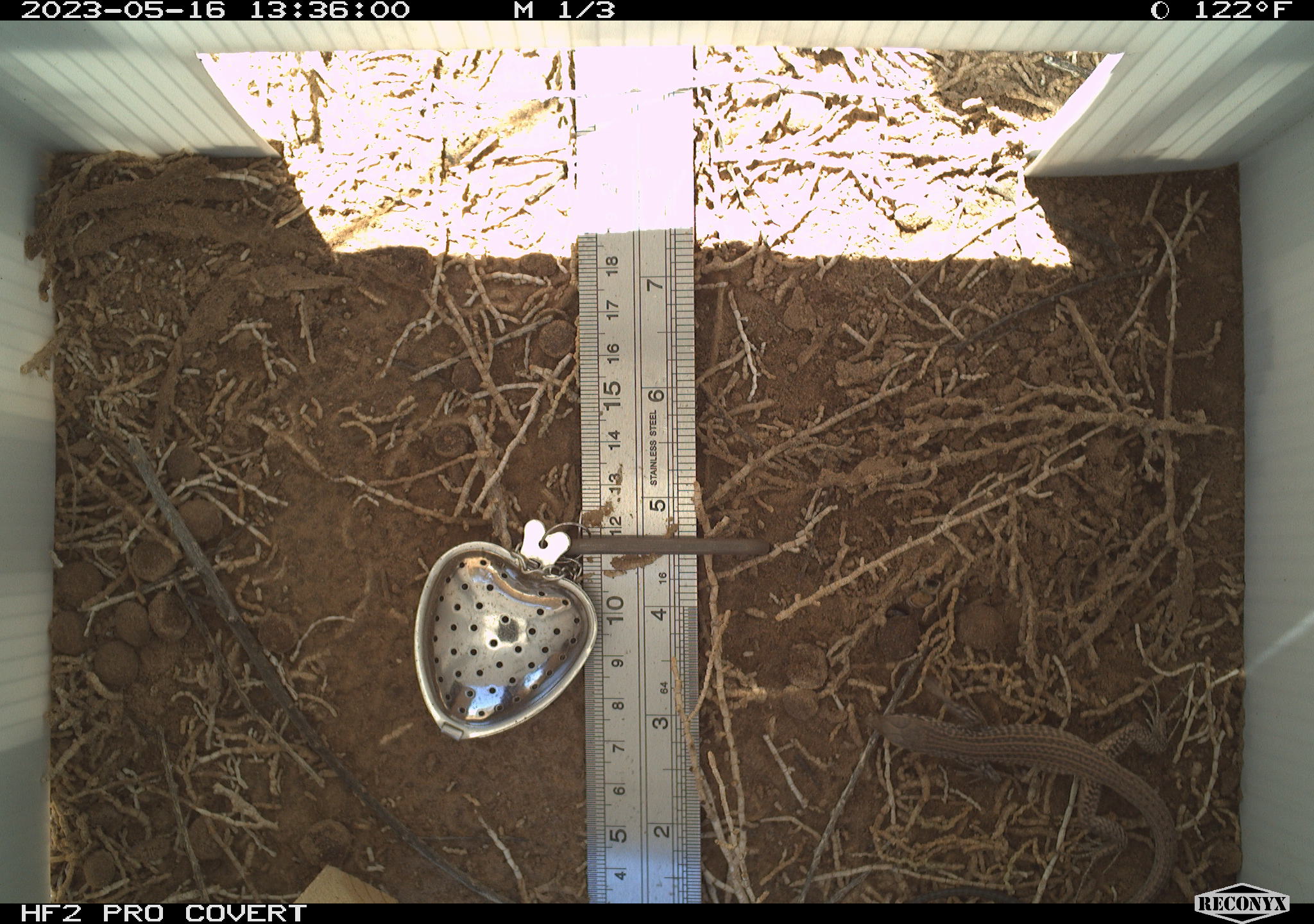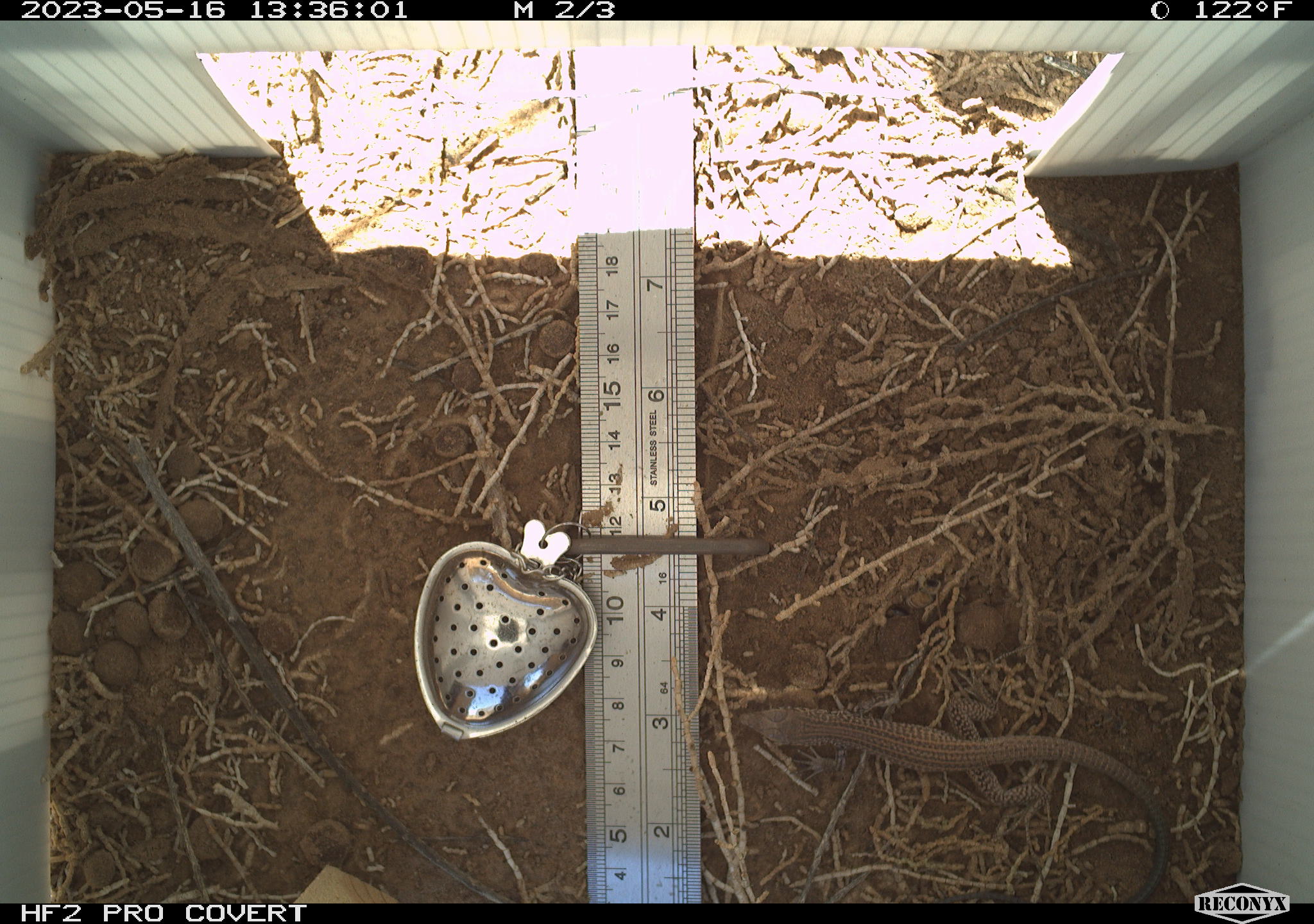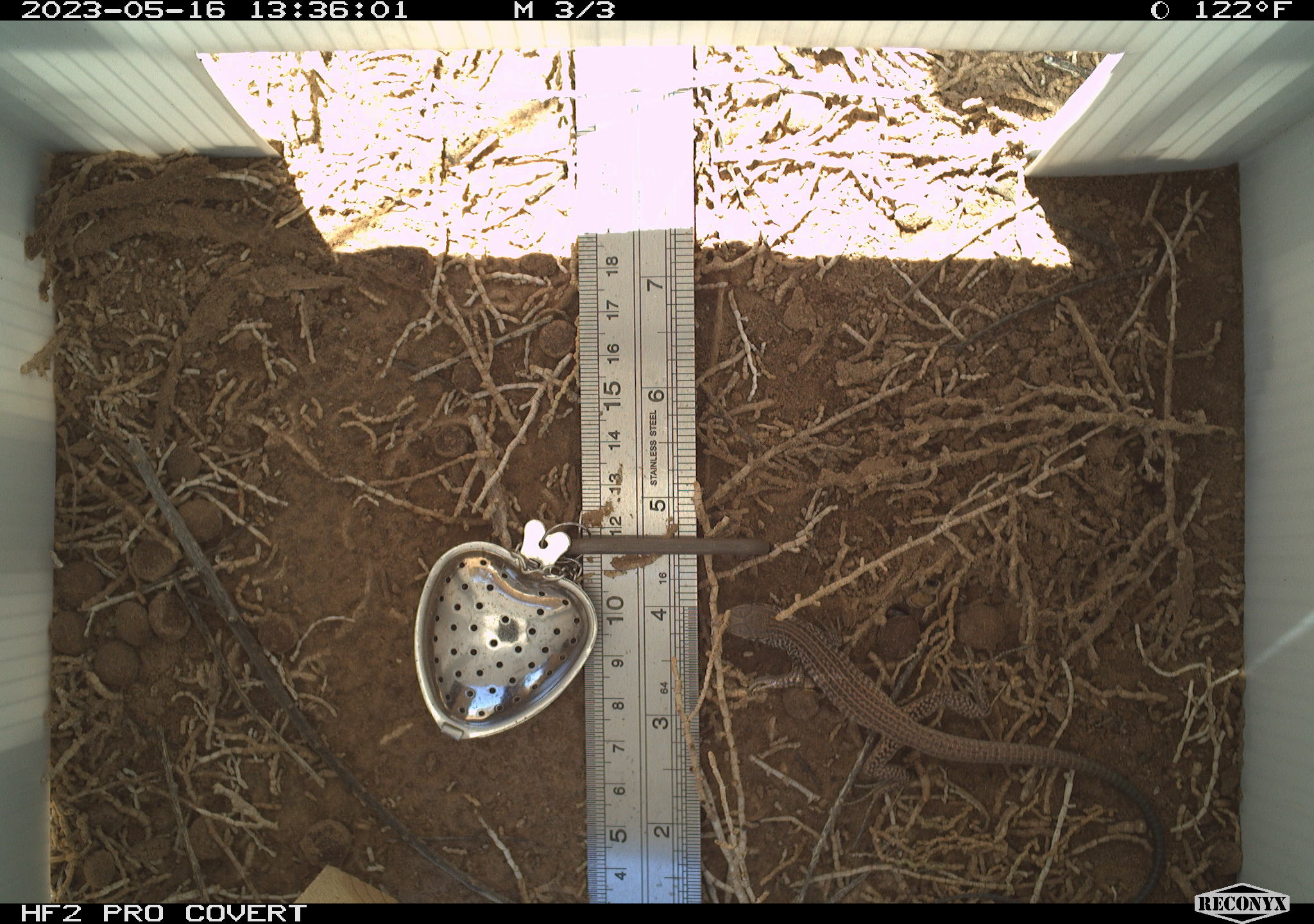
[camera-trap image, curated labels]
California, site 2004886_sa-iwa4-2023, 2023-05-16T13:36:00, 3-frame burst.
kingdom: Animalia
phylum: Chordata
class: Reptilia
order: Squamata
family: Teiidae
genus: Aspidoscelis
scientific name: Aspidoscelis tigris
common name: western whiptail